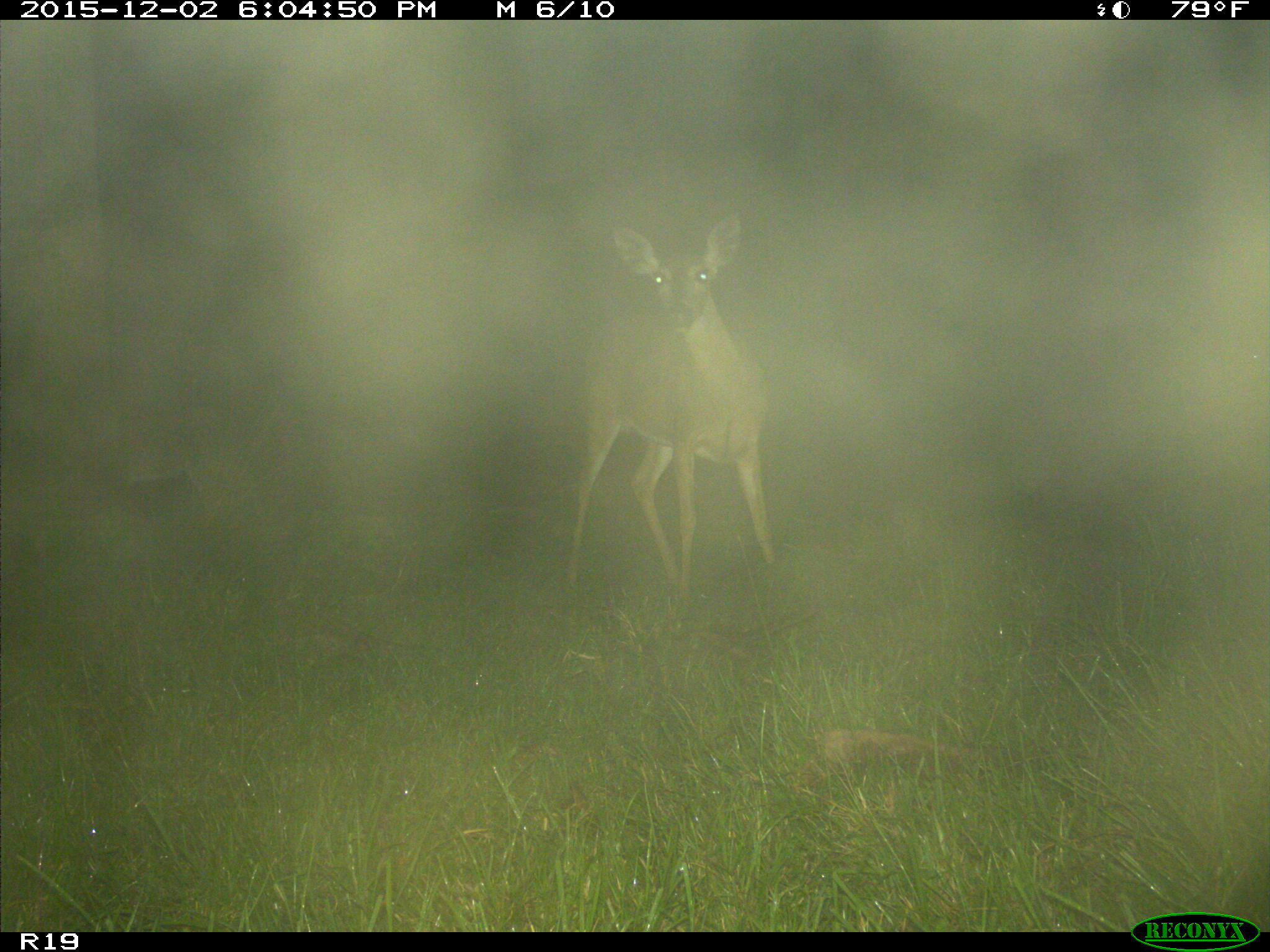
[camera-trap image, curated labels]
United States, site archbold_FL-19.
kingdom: Animalia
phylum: Chordata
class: Mammalia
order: Artiodactyla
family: Cervidae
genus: Odocoileus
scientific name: Odocoileus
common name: deer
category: unidentified deer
Unidentified deer (deer) (Odocoileus).